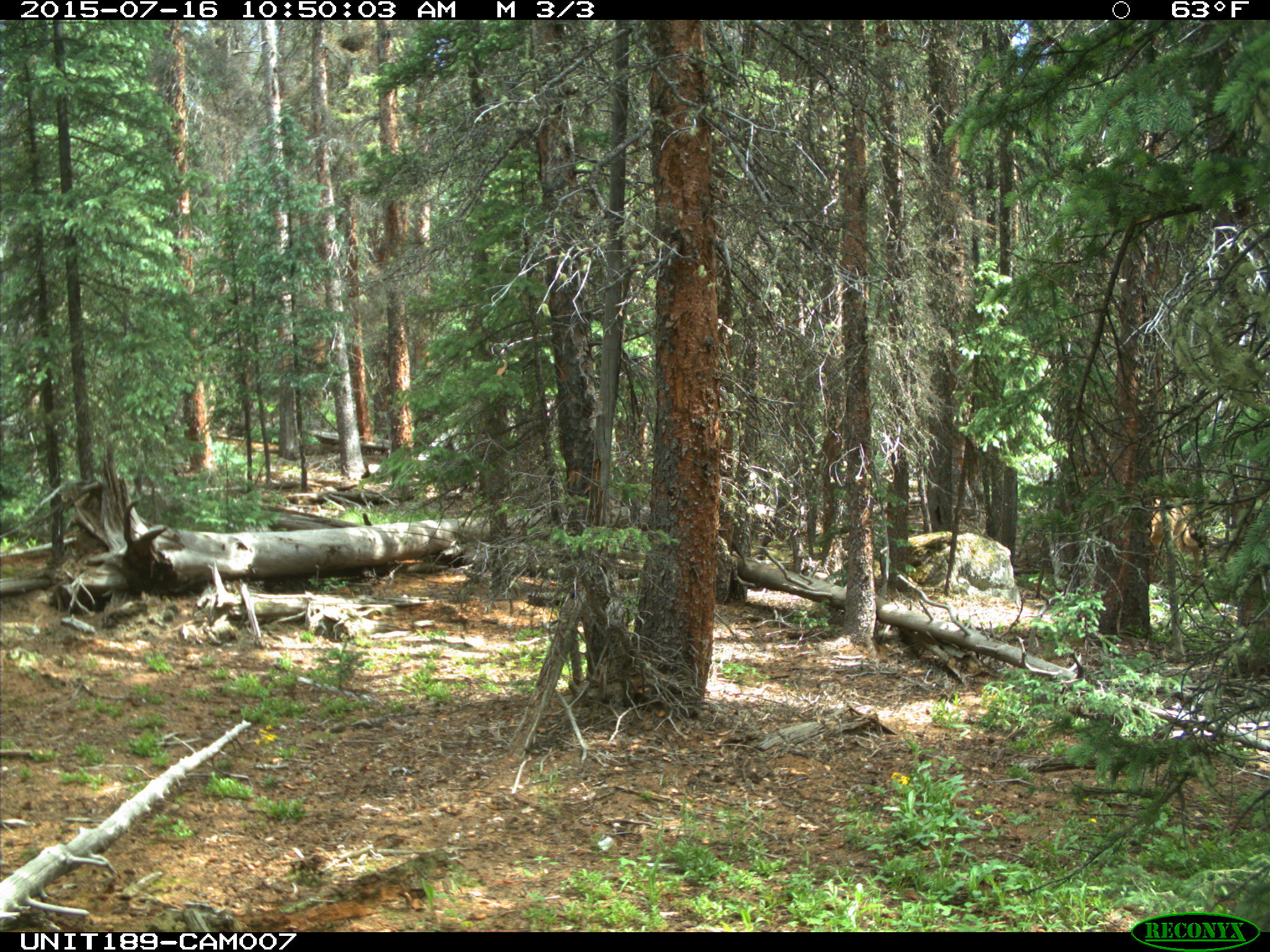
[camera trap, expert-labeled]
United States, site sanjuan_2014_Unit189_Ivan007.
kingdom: Animalia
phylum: Chordata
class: Mammalia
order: Artiodactyla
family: Cervidae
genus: Cervus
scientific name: Cervus elaphus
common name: red deer